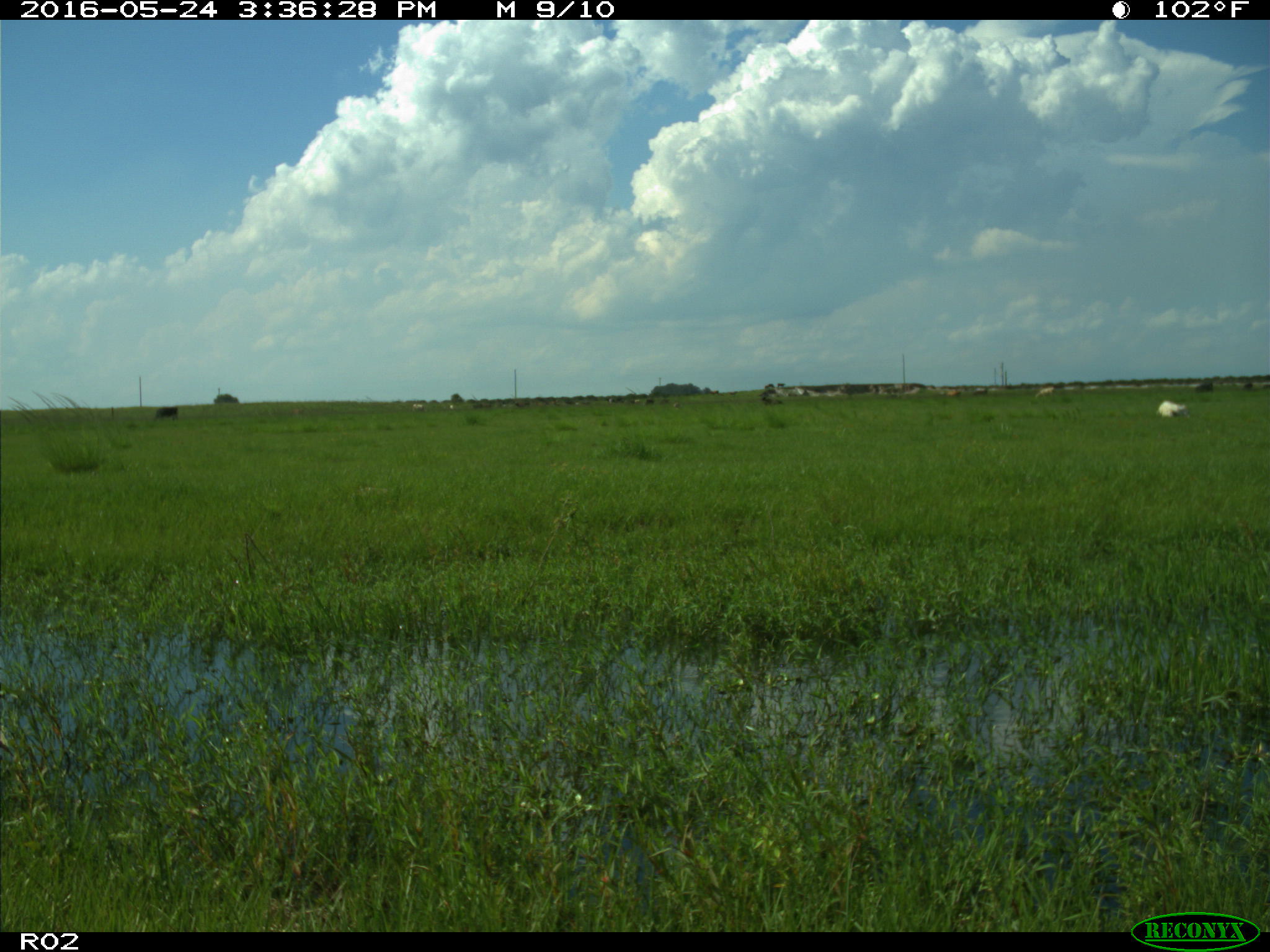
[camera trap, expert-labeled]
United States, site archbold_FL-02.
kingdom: Animalia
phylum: Chordata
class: Mammalia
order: Artiodactyla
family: Bovidae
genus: Bos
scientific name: Bos taurus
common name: domestic cow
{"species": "Bos taurus (domestic cow)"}